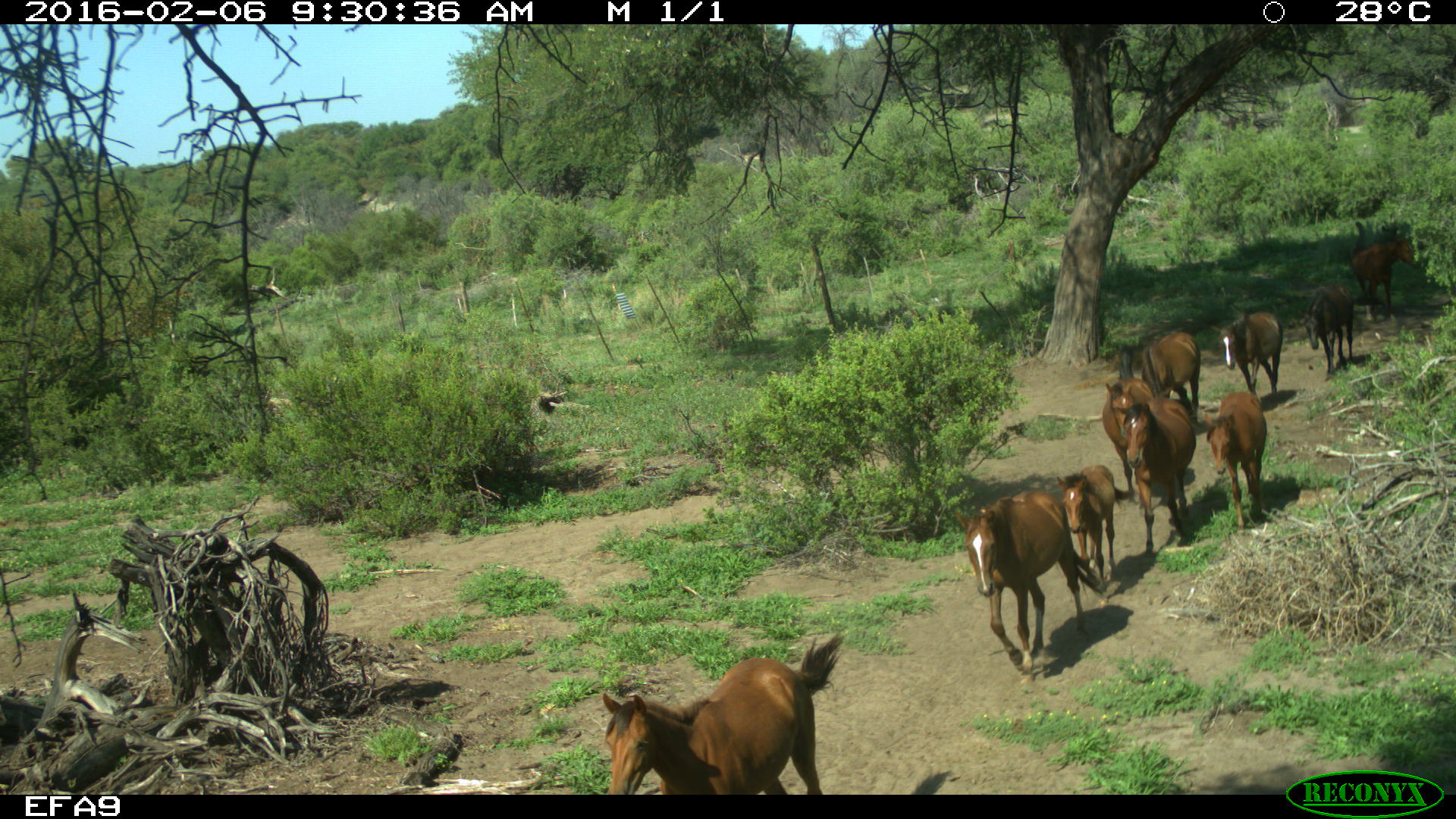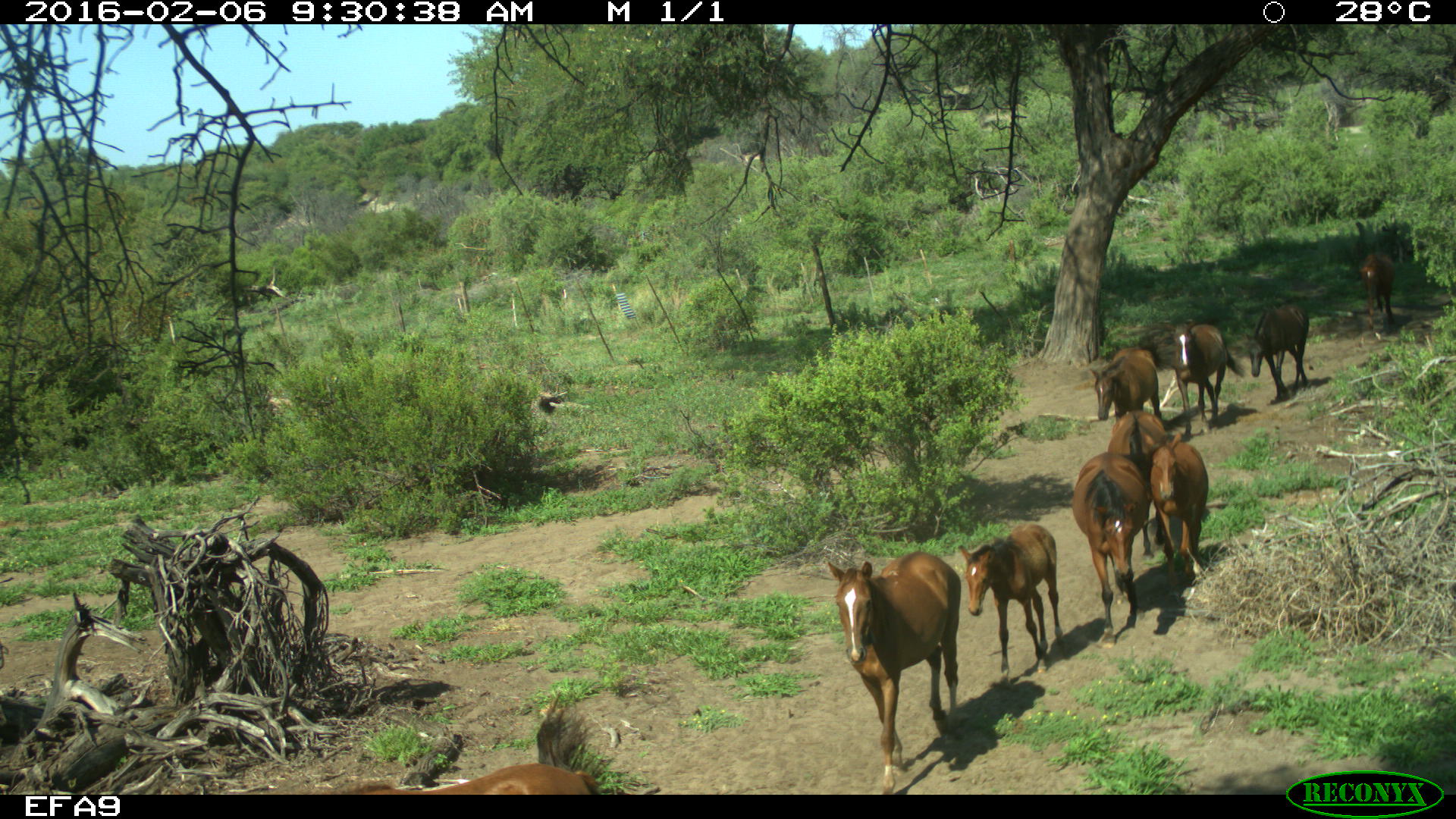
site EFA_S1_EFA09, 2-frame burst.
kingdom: Animalia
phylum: Chordata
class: Mammalia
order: Perissodactyla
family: Equidae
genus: Equus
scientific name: Equus caballus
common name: domestic horse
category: horsedomestic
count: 10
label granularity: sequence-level